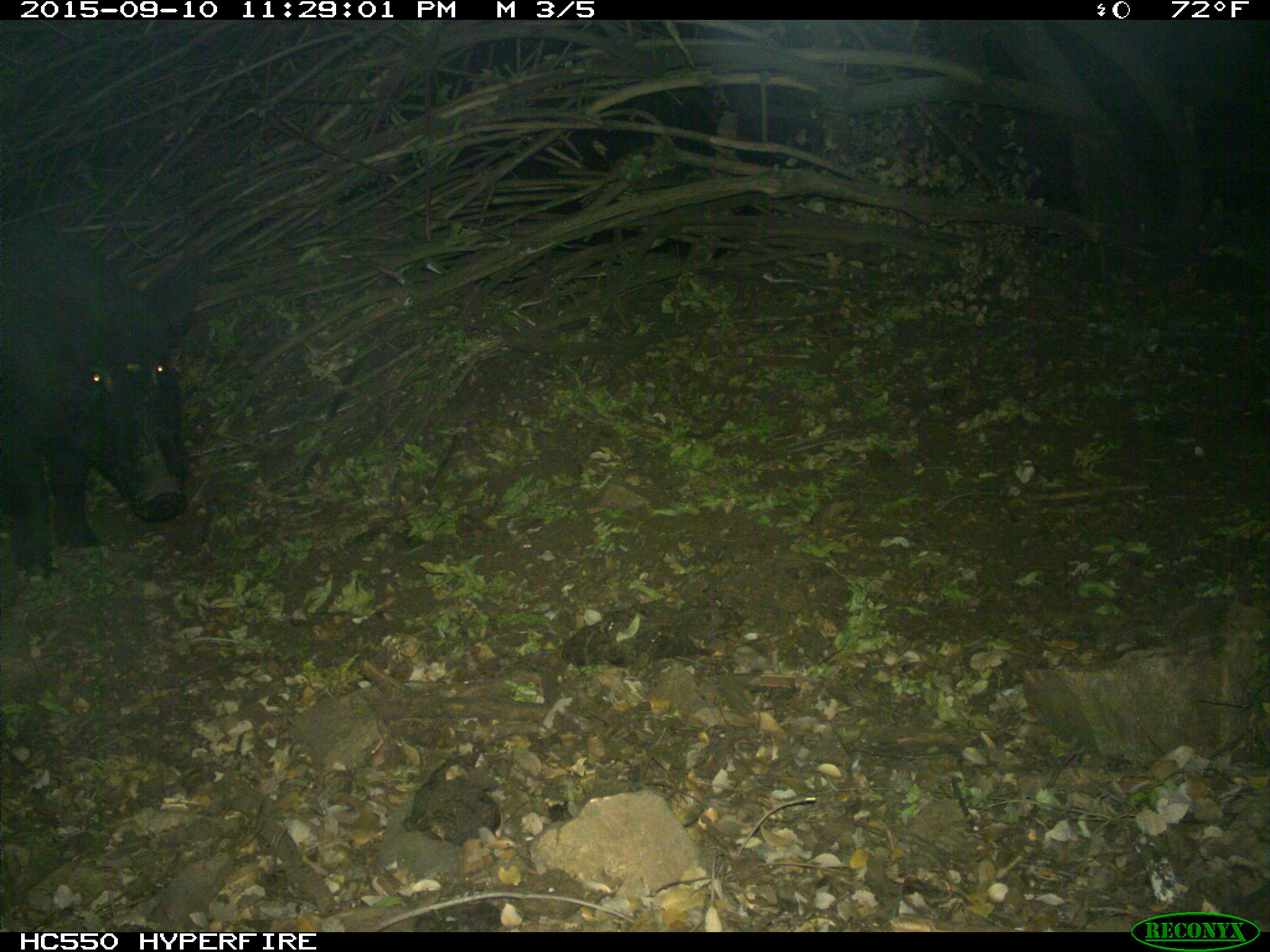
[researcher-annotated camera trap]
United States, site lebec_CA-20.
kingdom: Animalia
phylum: Chordata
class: Mammalia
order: Artiodactyla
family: Suidae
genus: Sus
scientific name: Sus scrofa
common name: wild boar